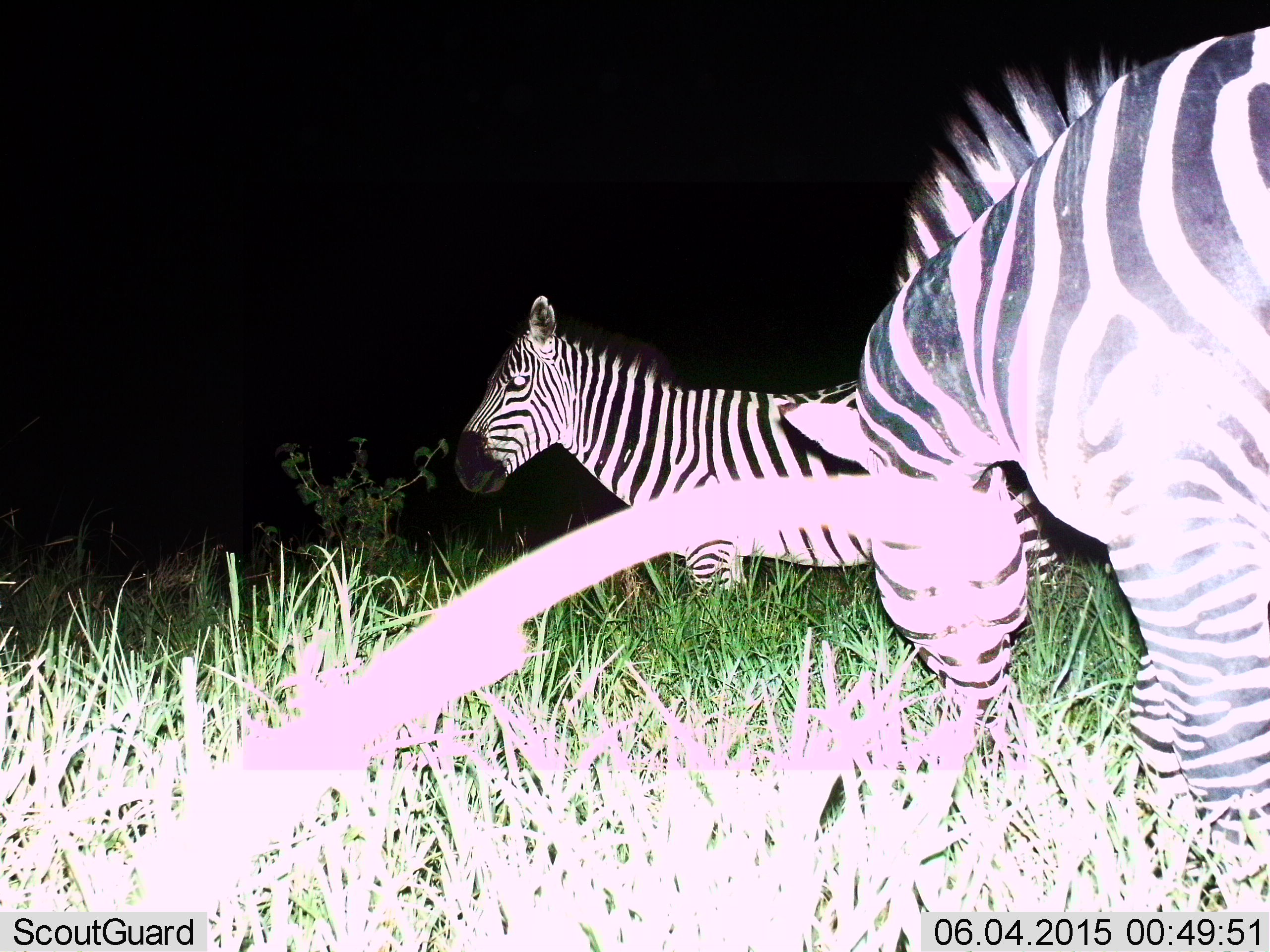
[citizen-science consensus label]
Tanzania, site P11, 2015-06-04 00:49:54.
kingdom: Animalia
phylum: Chordata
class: Mammalia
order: Perissodactyla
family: Equidae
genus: Equus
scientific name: Equus quagga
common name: plains zebra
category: zebra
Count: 2.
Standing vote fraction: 100%.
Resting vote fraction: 0%.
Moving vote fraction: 0%.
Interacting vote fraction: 0%.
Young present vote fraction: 10%.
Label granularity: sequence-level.